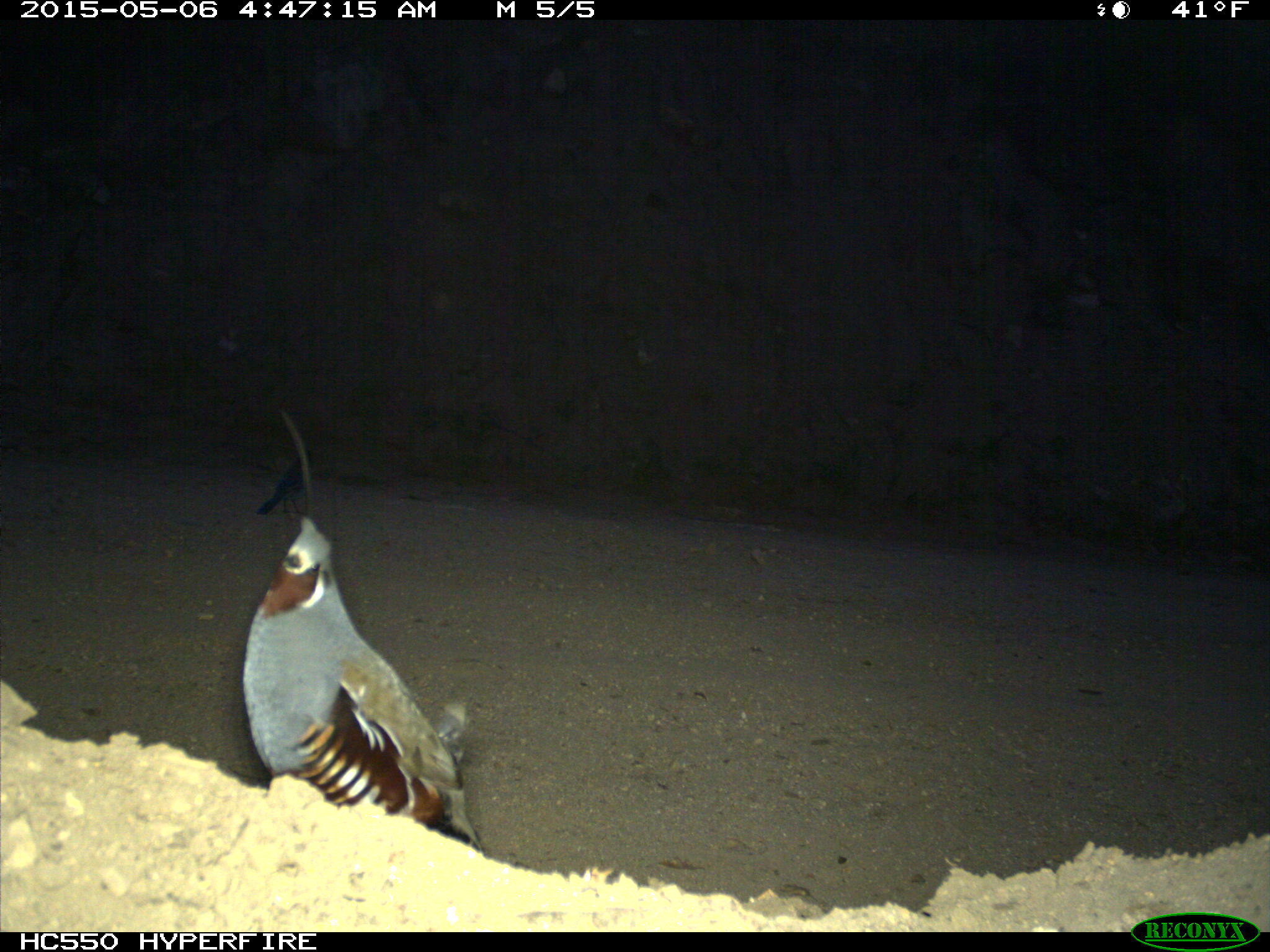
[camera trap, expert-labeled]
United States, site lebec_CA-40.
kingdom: Animalia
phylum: Chordata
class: Aves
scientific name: Aves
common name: birds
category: unidentified bird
Unidentified bird (birds) (Aves).